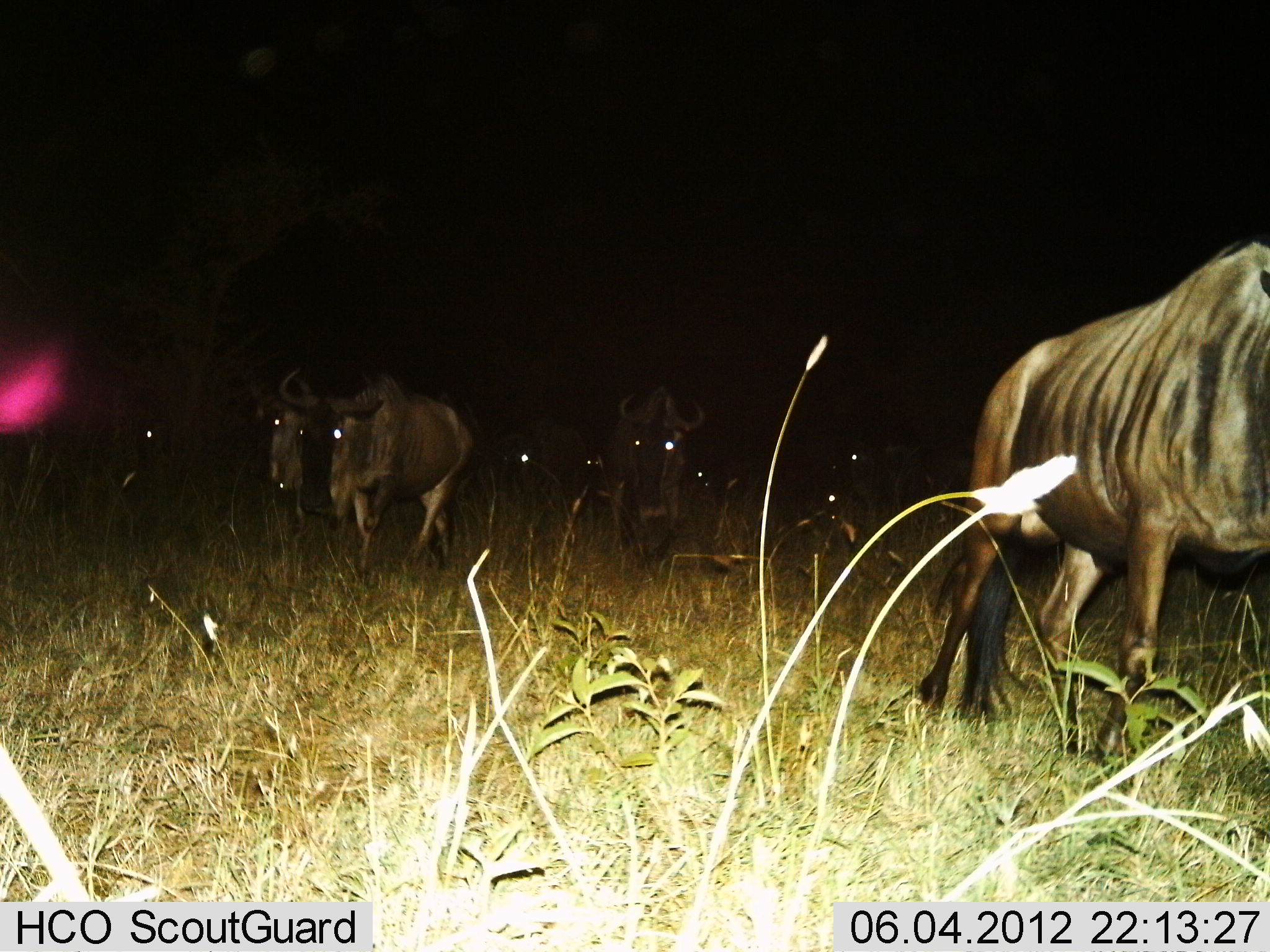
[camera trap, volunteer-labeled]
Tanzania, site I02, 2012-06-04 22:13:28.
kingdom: Animalia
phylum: Chordata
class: Mammalia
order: Artiodactyla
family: Bovidae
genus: Connochaetes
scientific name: Connochaetes taurinus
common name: blue wildebeest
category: wildebeest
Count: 10.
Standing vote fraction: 20%.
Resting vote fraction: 0%.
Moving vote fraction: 90%.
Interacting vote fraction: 0%.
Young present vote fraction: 0%.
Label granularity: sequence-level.